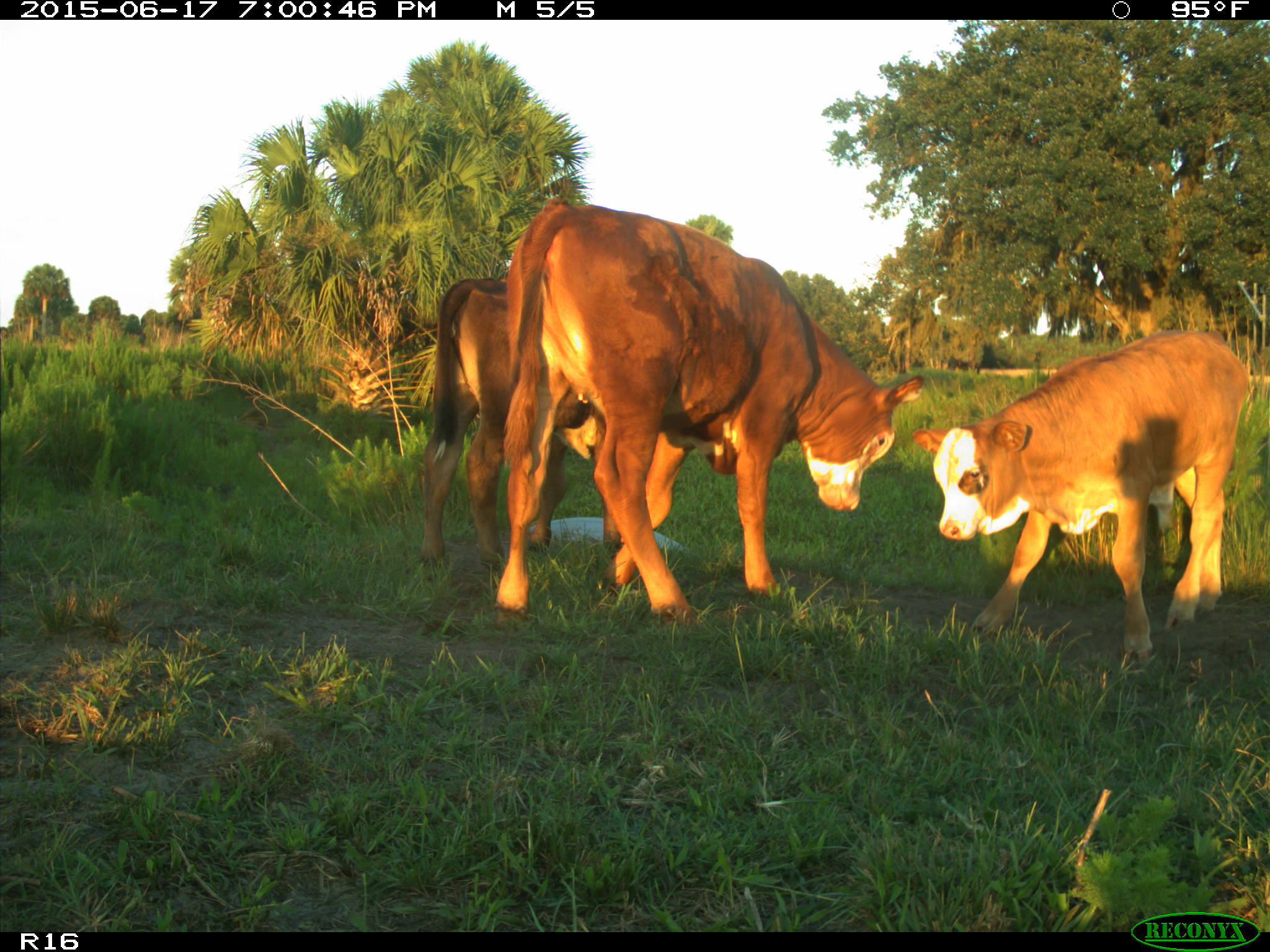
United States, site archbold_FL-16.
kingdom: Animalia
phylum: Chordata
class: Mammalia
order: Artiodactyla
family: Bovidae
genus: Bos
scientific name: Bos taurus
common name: domestic cow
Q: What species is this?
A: Bos taurus (domestic cow).